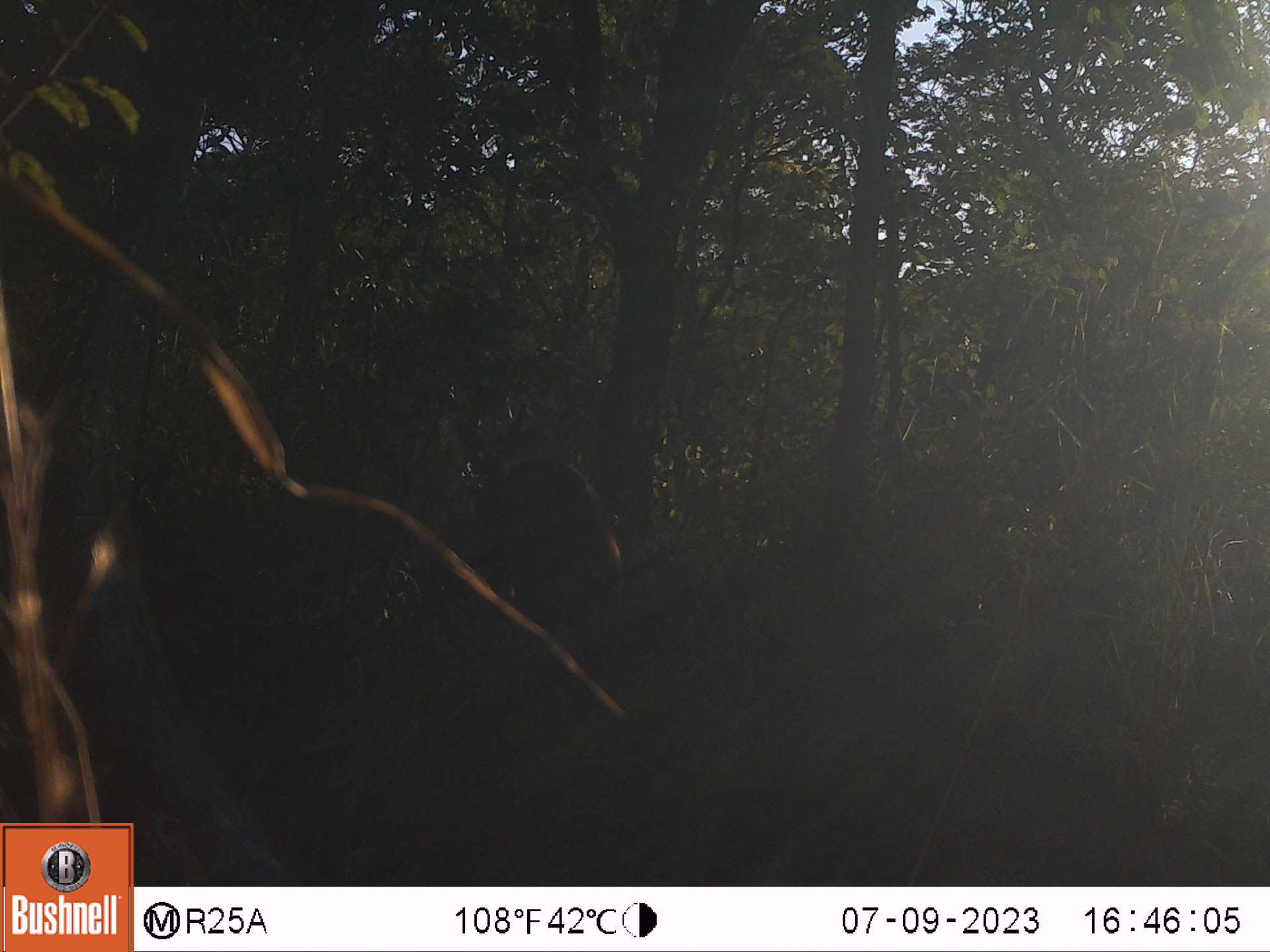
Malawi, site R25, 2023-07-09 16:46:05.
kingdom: Animalia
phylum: Chordata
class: Mammalia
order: Artiodactyla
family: Bovidae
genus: Tragelaphus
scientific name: Tragelaphus sylvaticus sylvaticus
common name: cape bushbuck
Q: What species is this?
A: Cape bushbuck (Tragelaphus sylvaticus sylvaticus).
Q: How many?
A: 1.